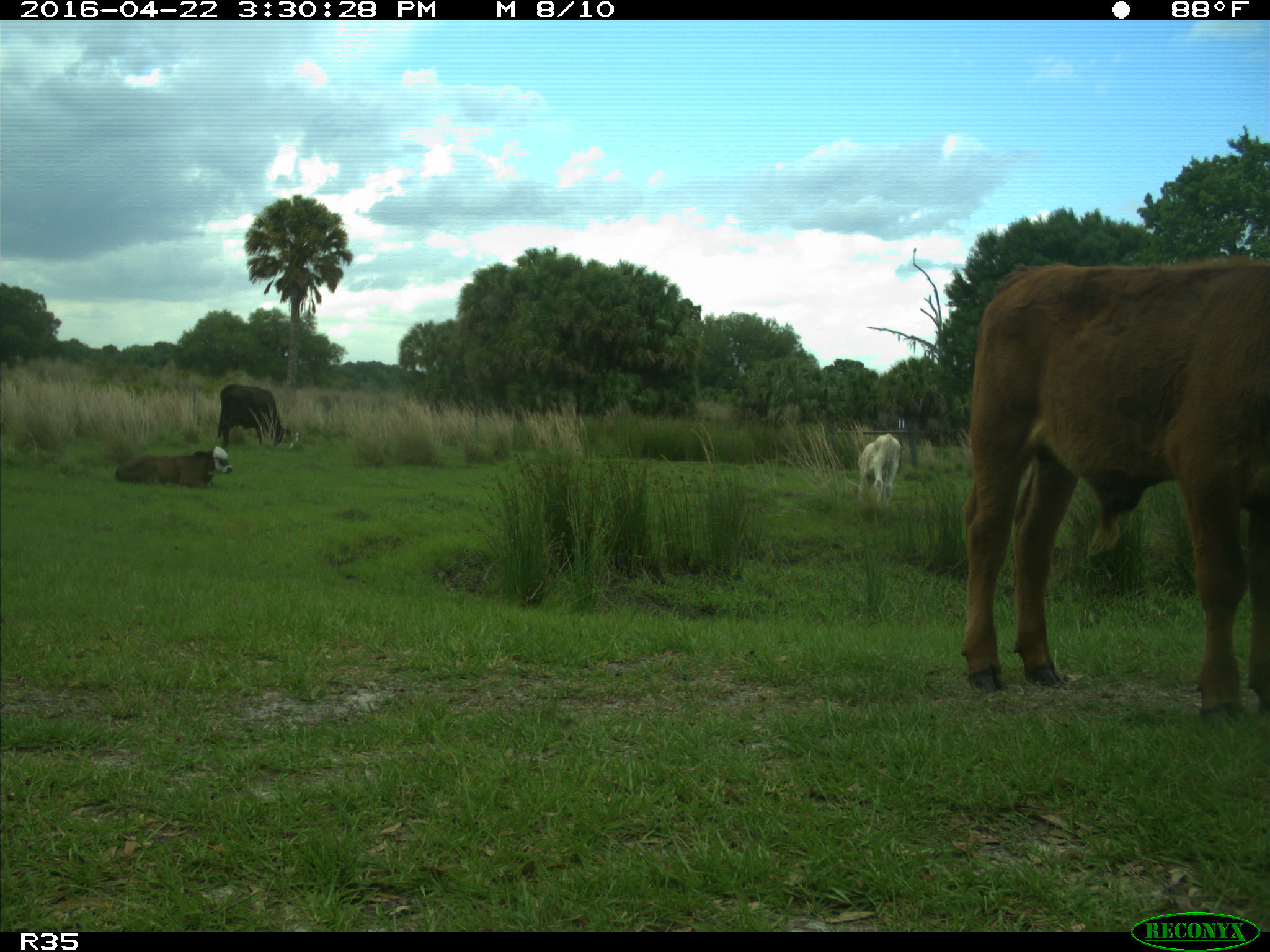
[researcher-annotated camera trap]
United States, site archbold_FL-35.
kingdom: Animalia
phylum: Chordata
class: Mammalia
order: Artiodactyla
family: Bovidae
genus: Bos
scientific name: Bos taurus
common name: domestic cow